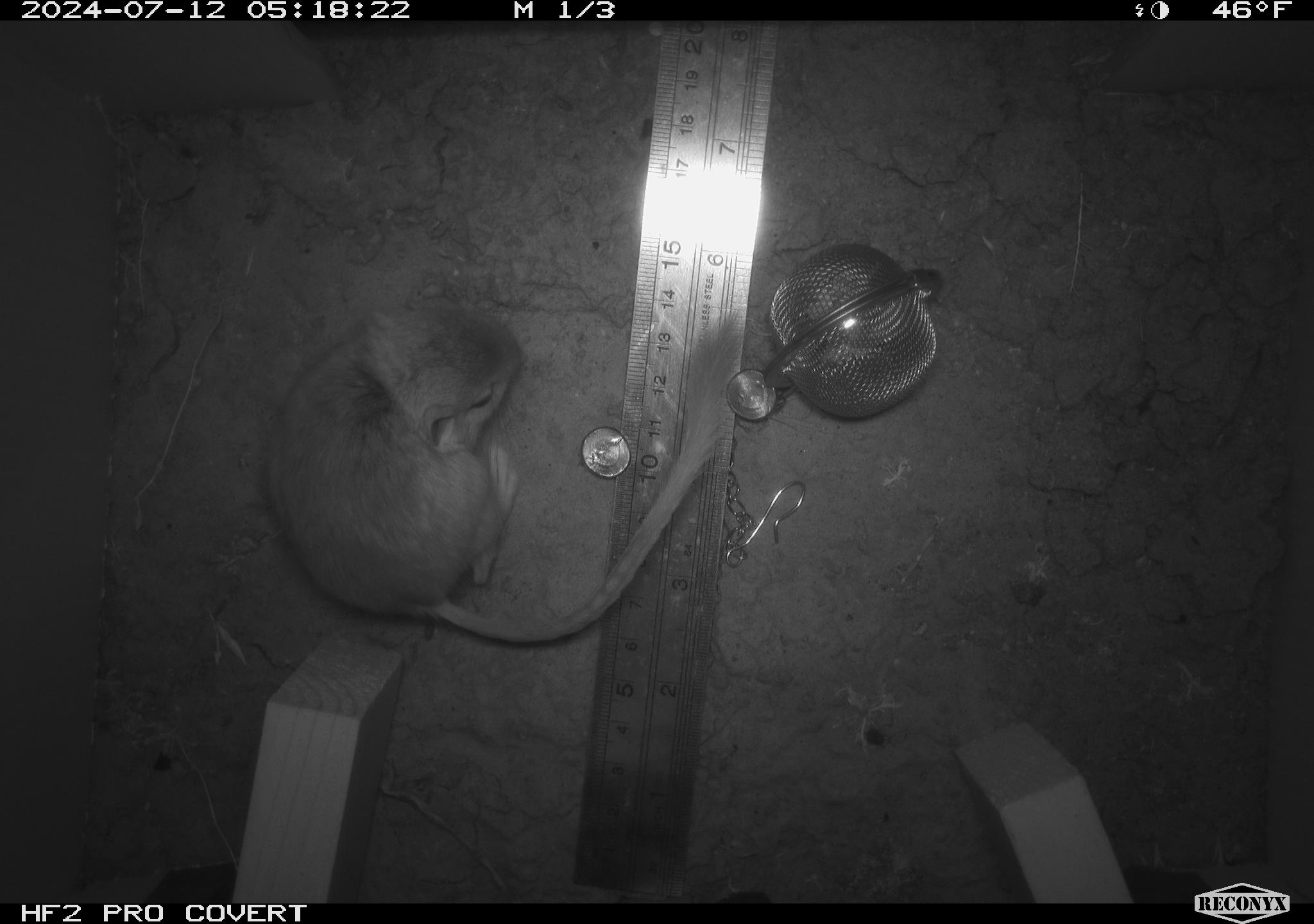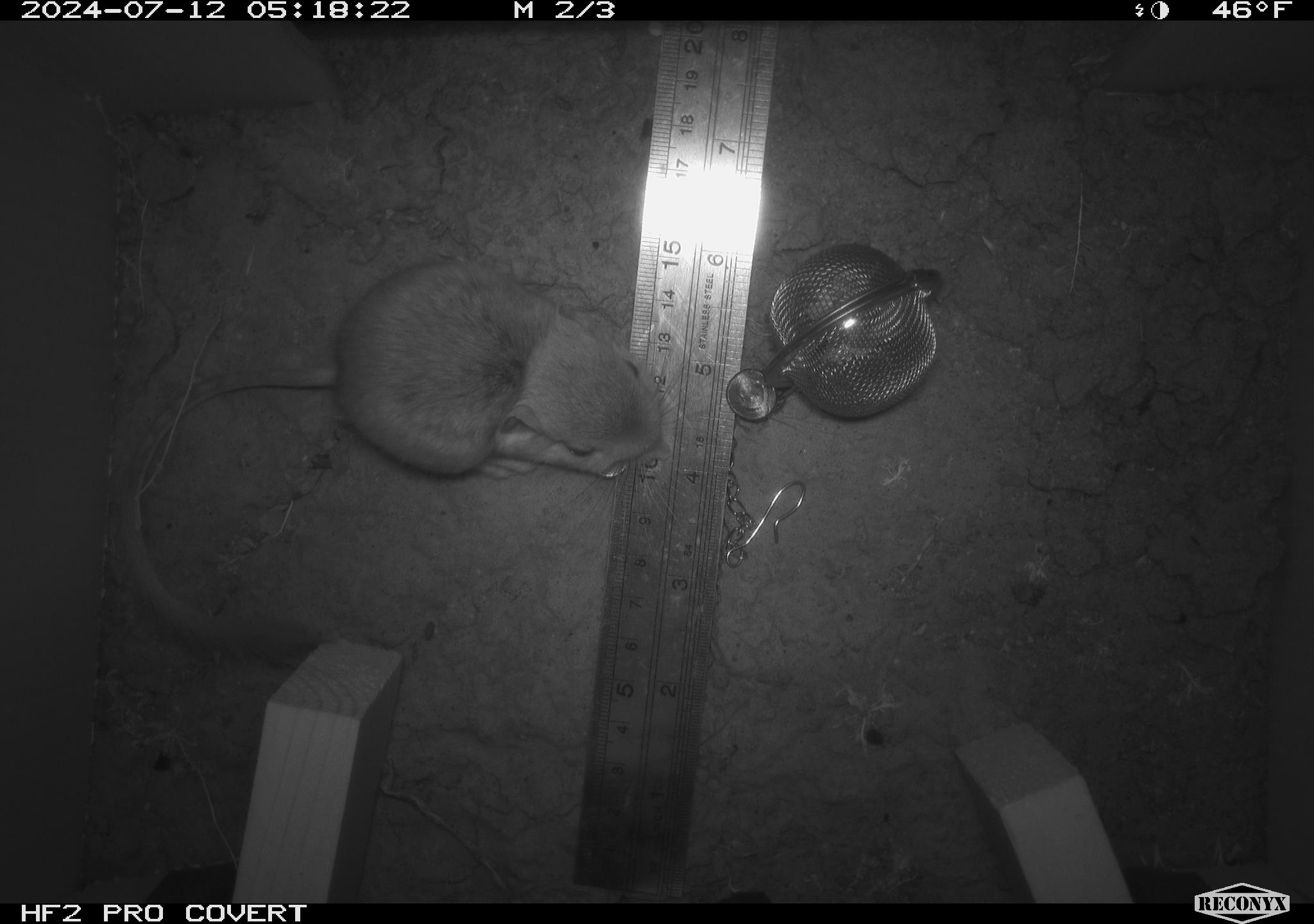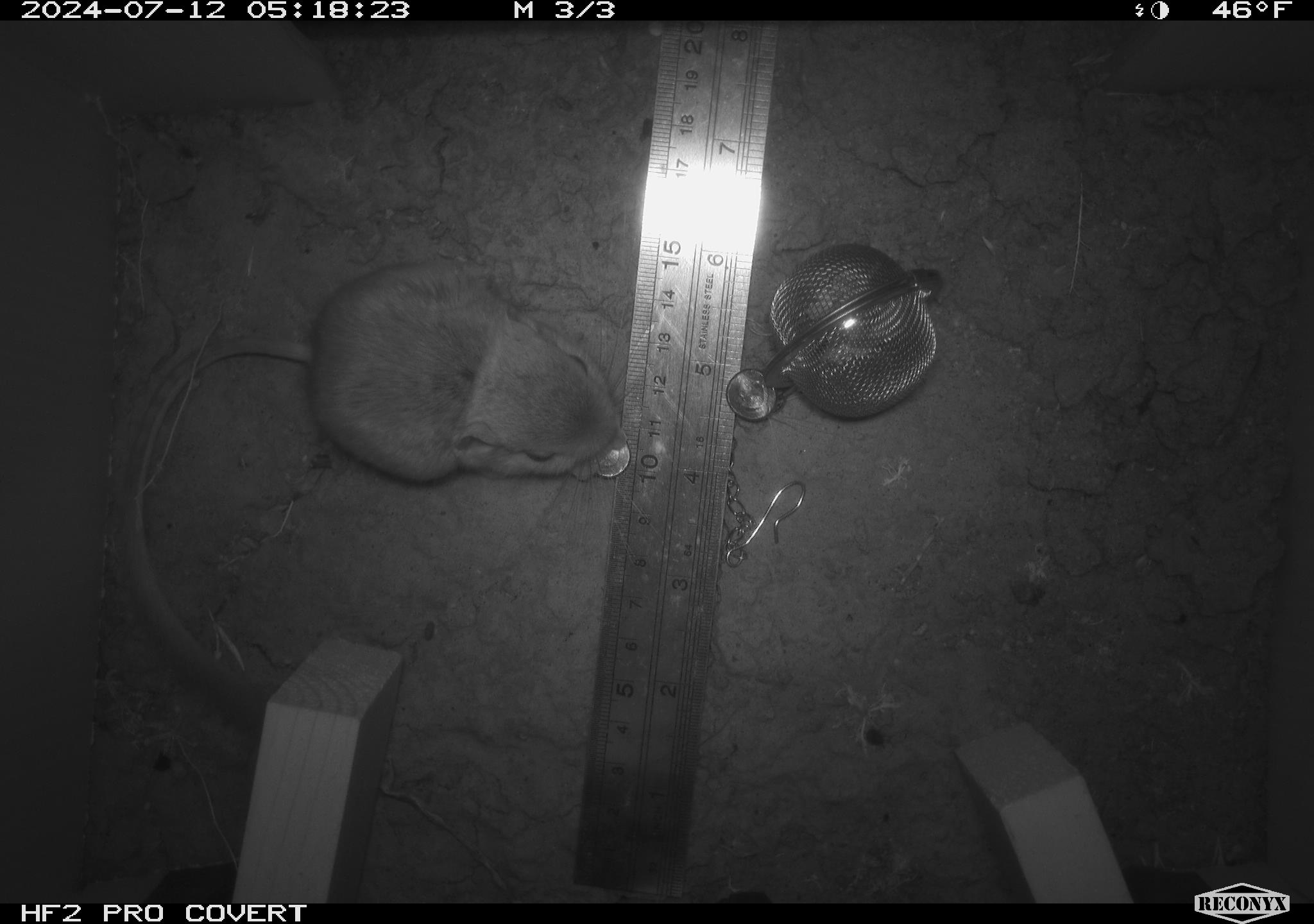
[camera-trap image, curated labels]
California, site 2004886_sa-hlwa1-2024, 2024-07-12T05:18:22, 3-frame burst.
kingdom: Animalia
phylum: Chordata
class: Mammalia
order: Rodentia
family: Heteromyidae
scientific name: Heteromyidae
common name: kangaroo rats and pocket mice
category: heteromyidae family